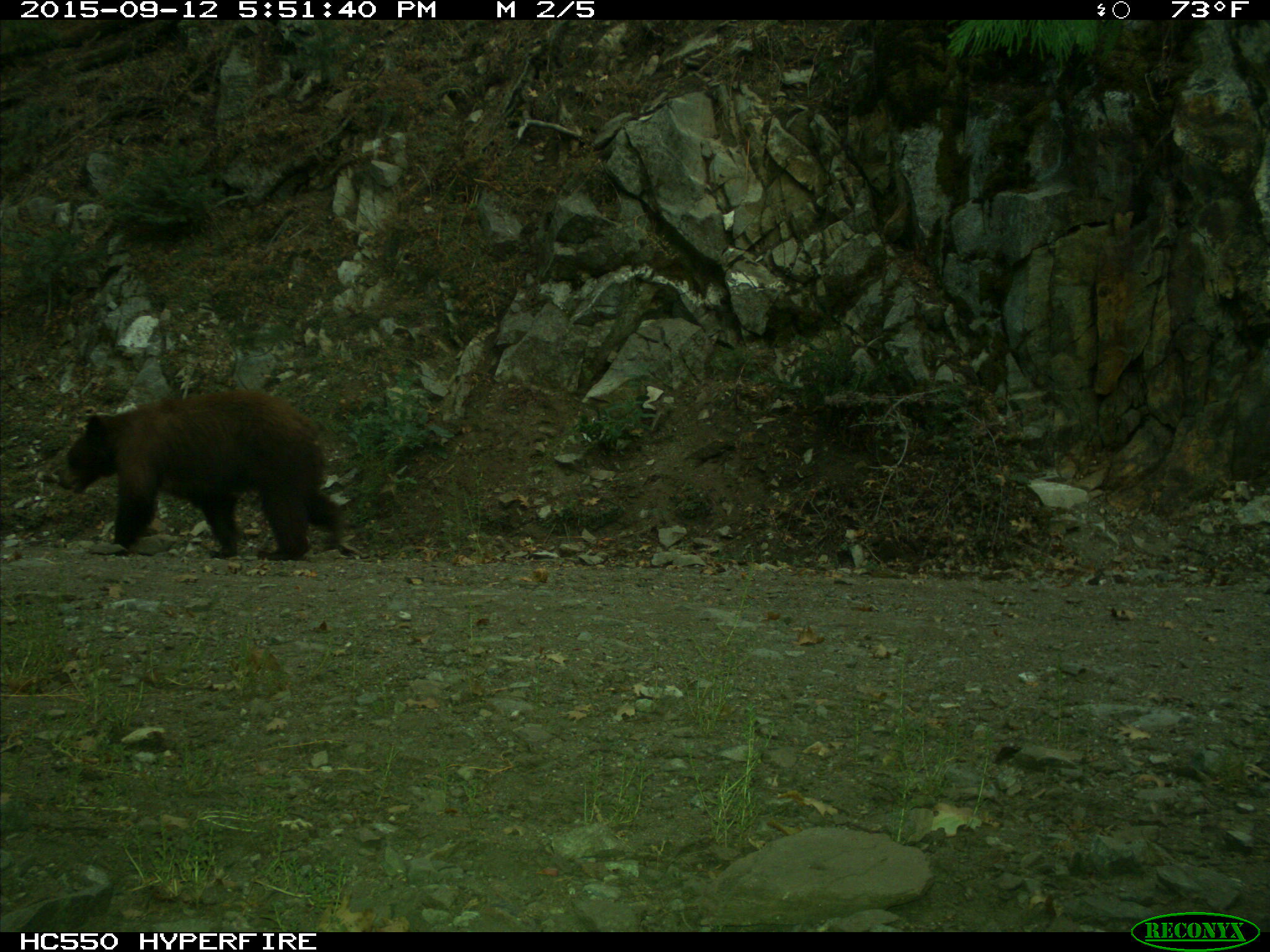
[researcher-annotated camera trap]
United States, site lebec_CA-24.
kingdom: Animalia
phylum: Chordata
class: Mammalia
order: Carnivora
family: Ursidae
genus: Ursus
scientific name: Ursus americanus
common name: american black bear